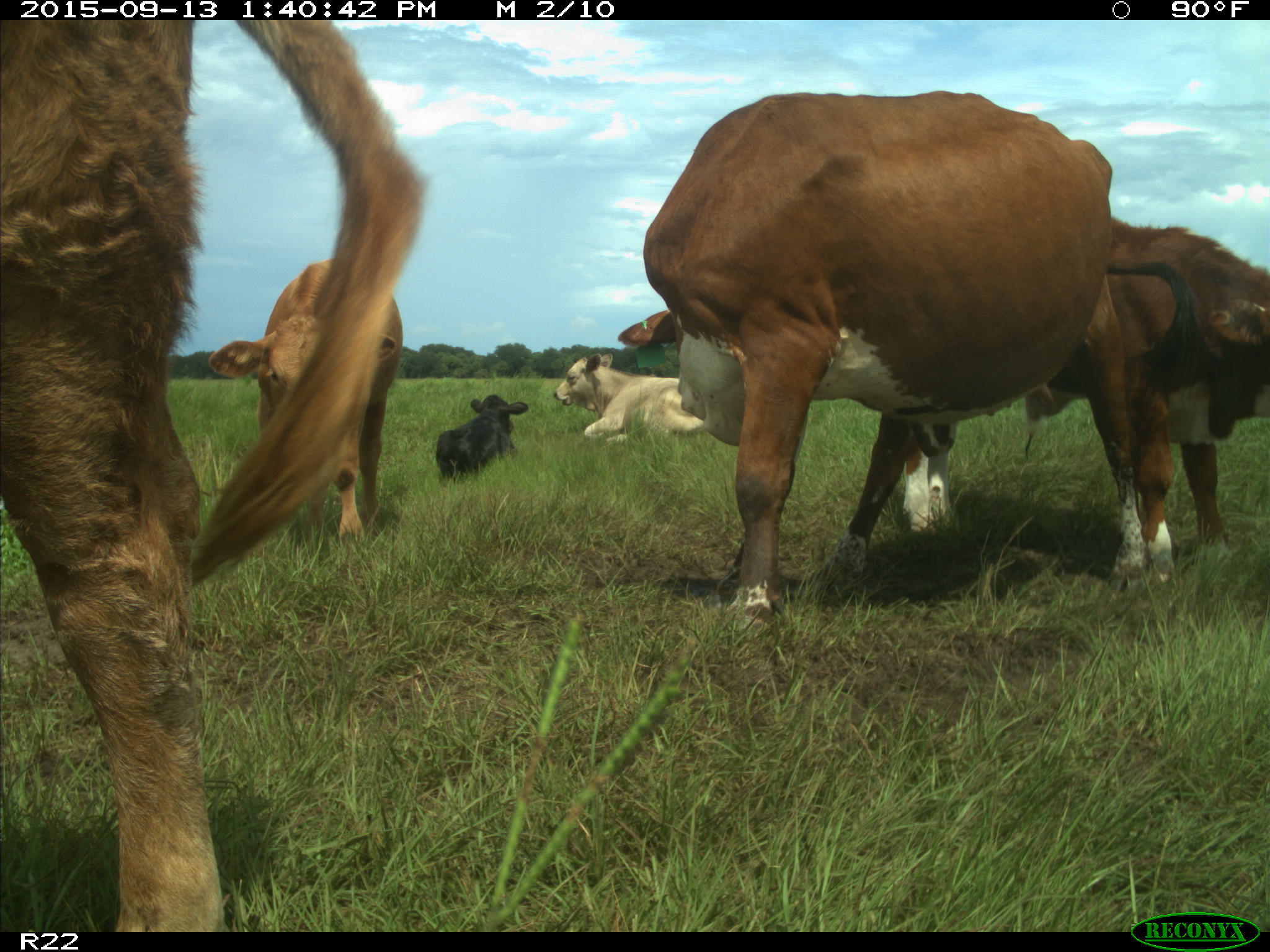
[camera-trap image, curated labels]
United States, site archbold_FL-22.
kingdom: Animalia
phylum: Chordata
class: Mammalia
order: Artiodactyla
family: Bovidae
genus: Bos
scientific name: Bos taurus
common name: domestic cow